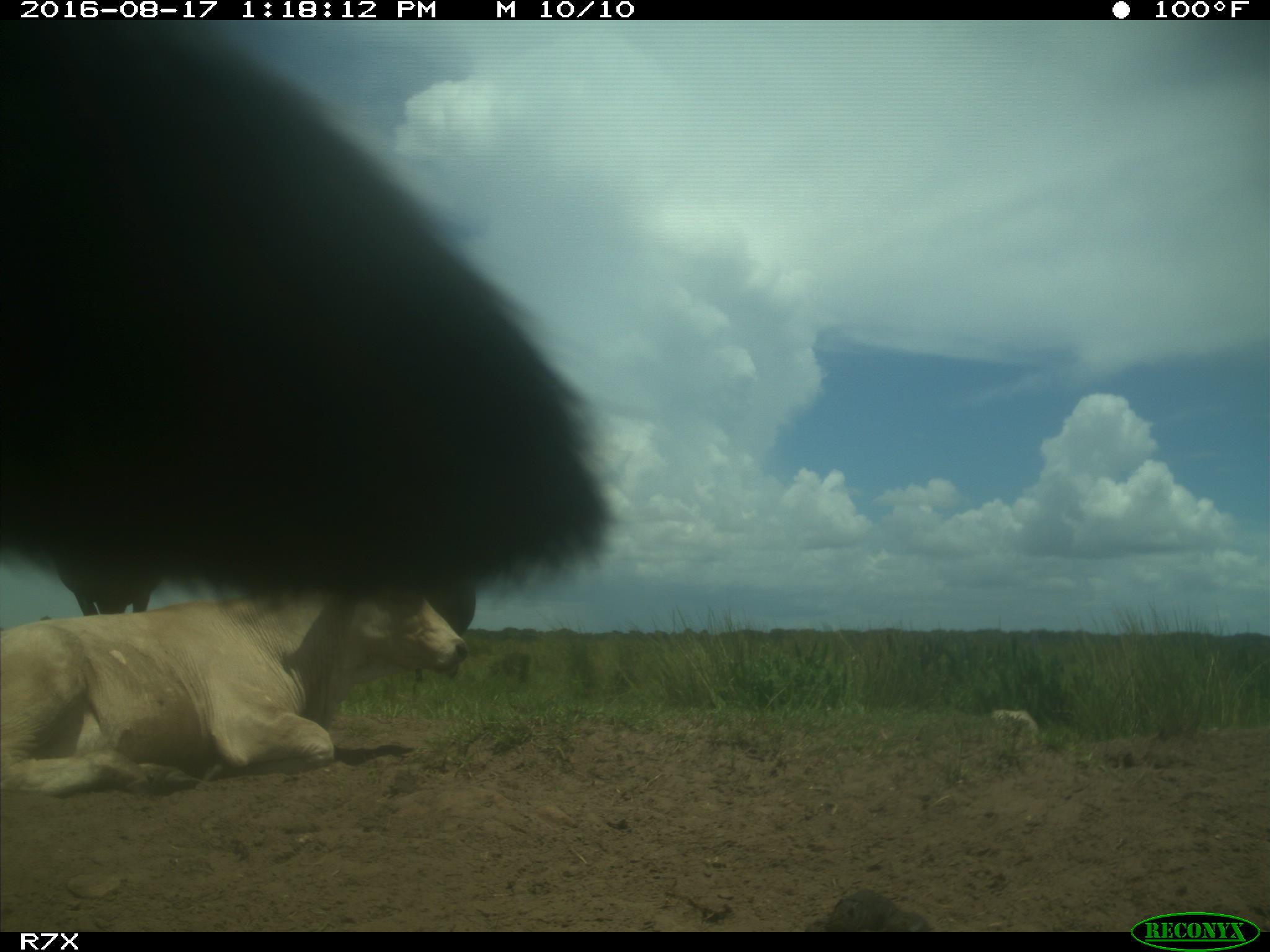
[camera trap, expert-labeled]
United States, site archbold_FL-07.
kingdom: Animalia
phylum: Chordata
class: Mammalia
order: Artiodactyla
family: Bovidae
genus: Bos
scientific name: Bos taurus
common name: domestic cow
Bos taurus (domestic cow).